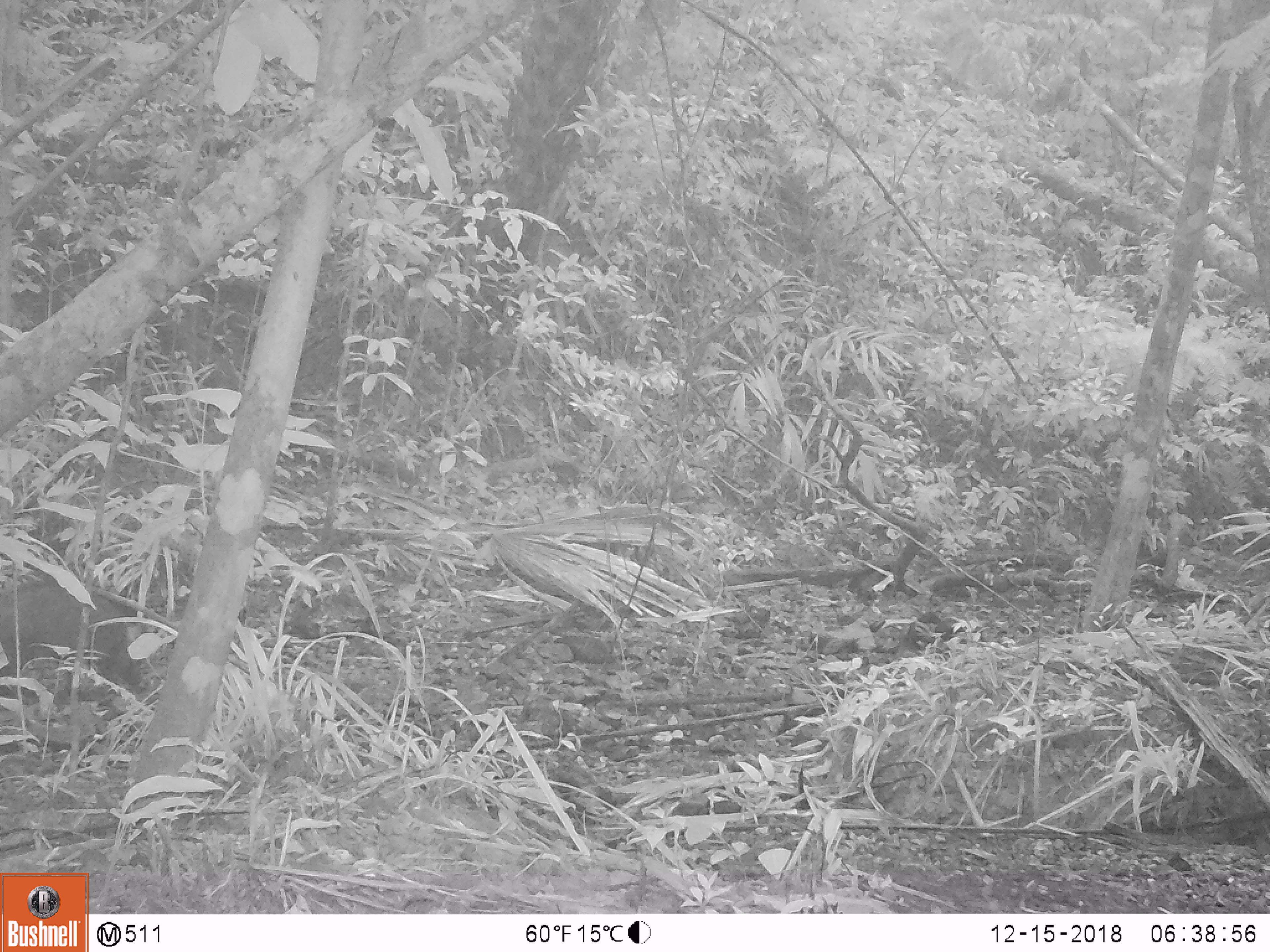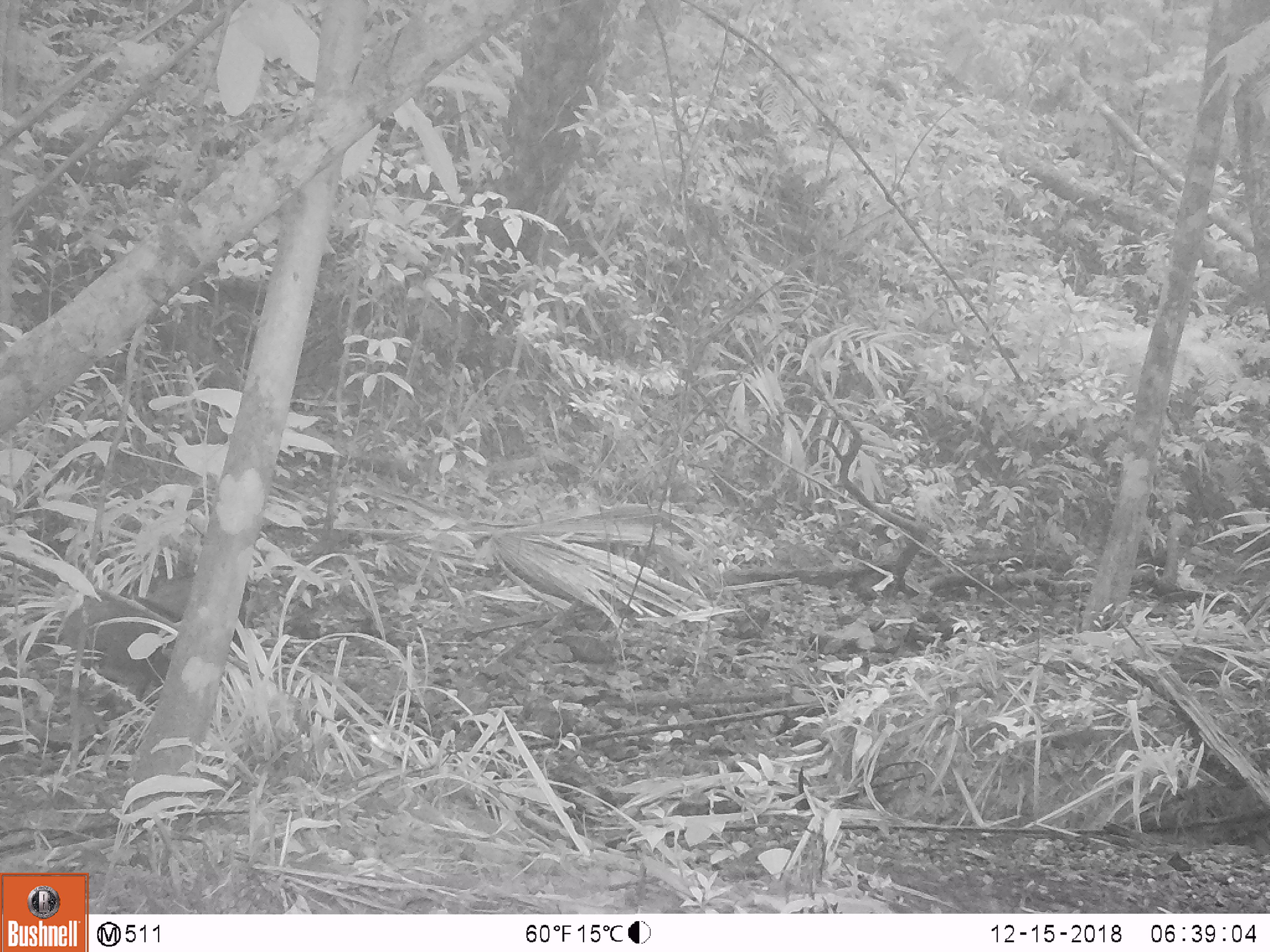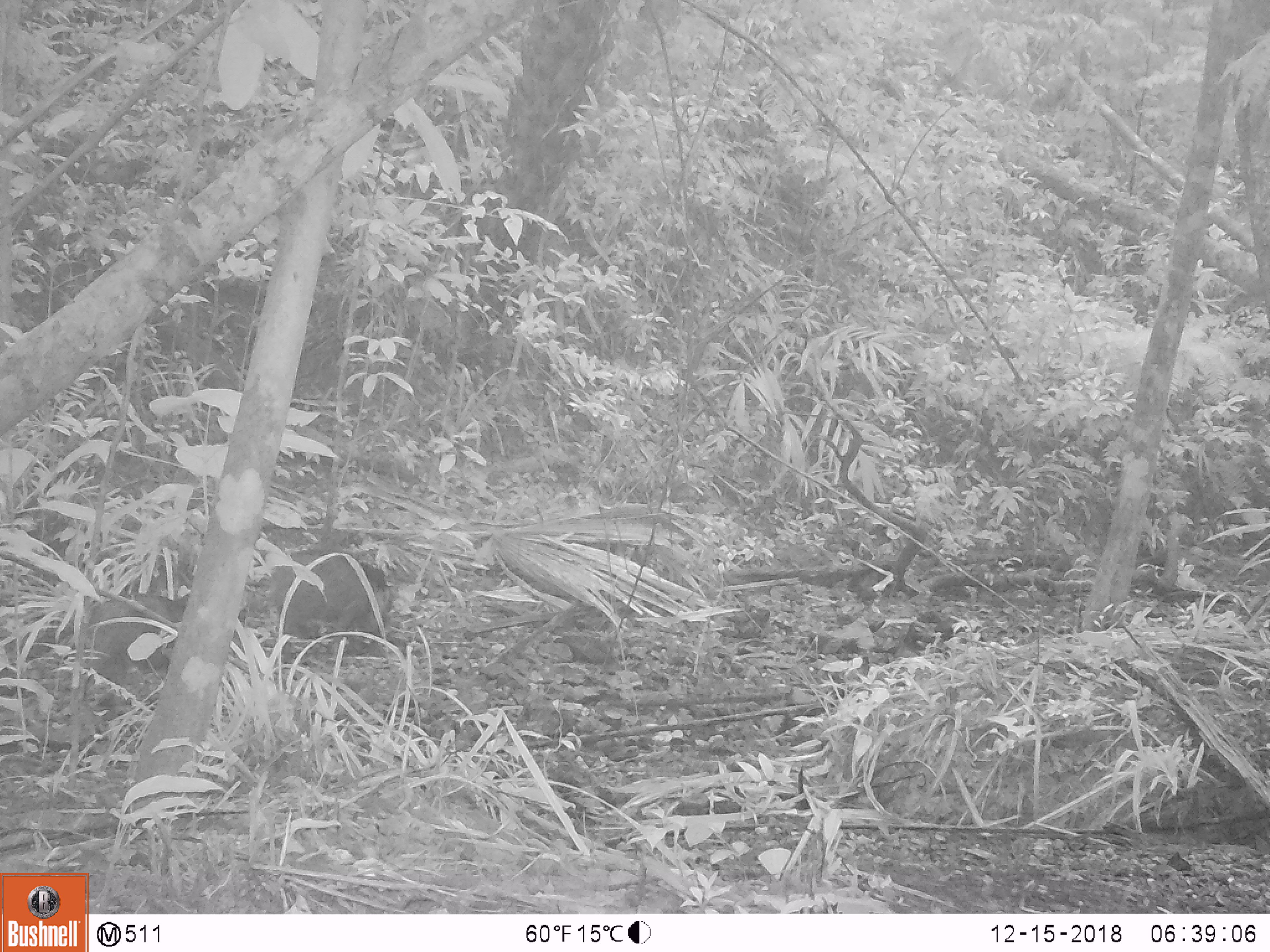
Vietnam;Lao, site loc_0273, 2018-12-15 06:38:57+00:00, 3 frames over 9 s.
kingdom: Animalia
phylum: Chordata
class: Mammalia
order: Artiodactyla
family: Suidae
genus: Sus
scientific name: Sus scrofa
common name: eurasian wild pig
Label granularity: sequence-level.